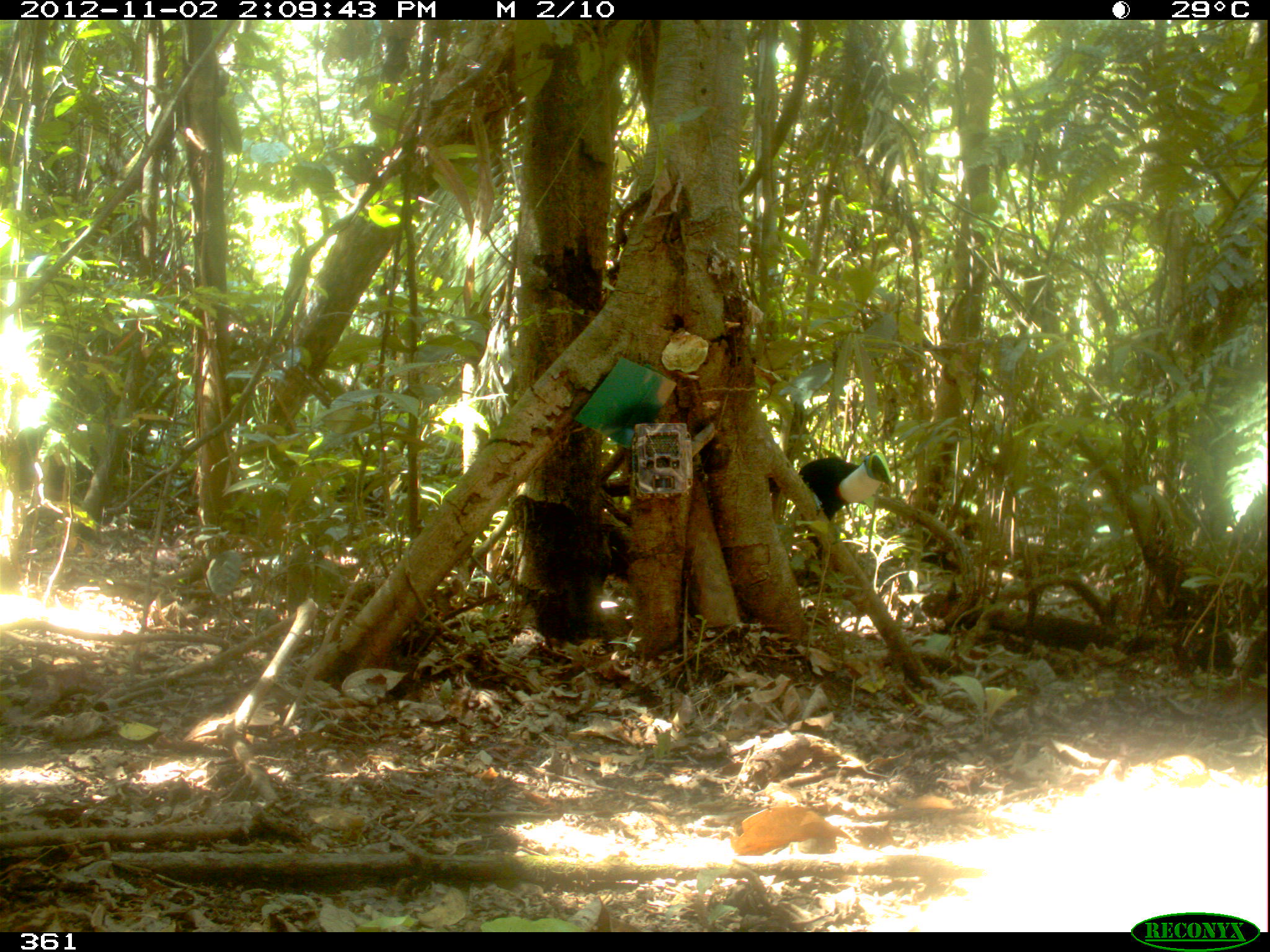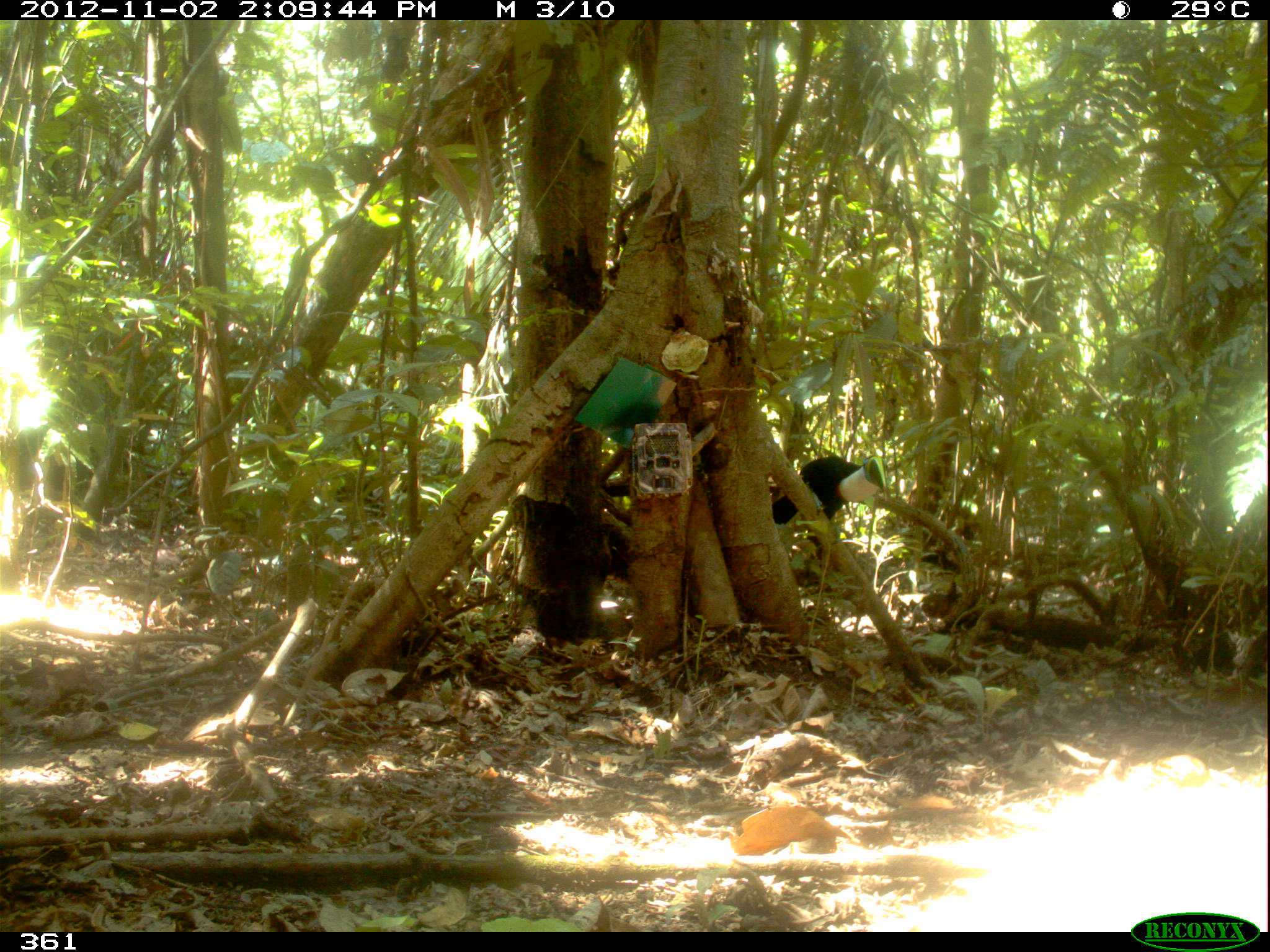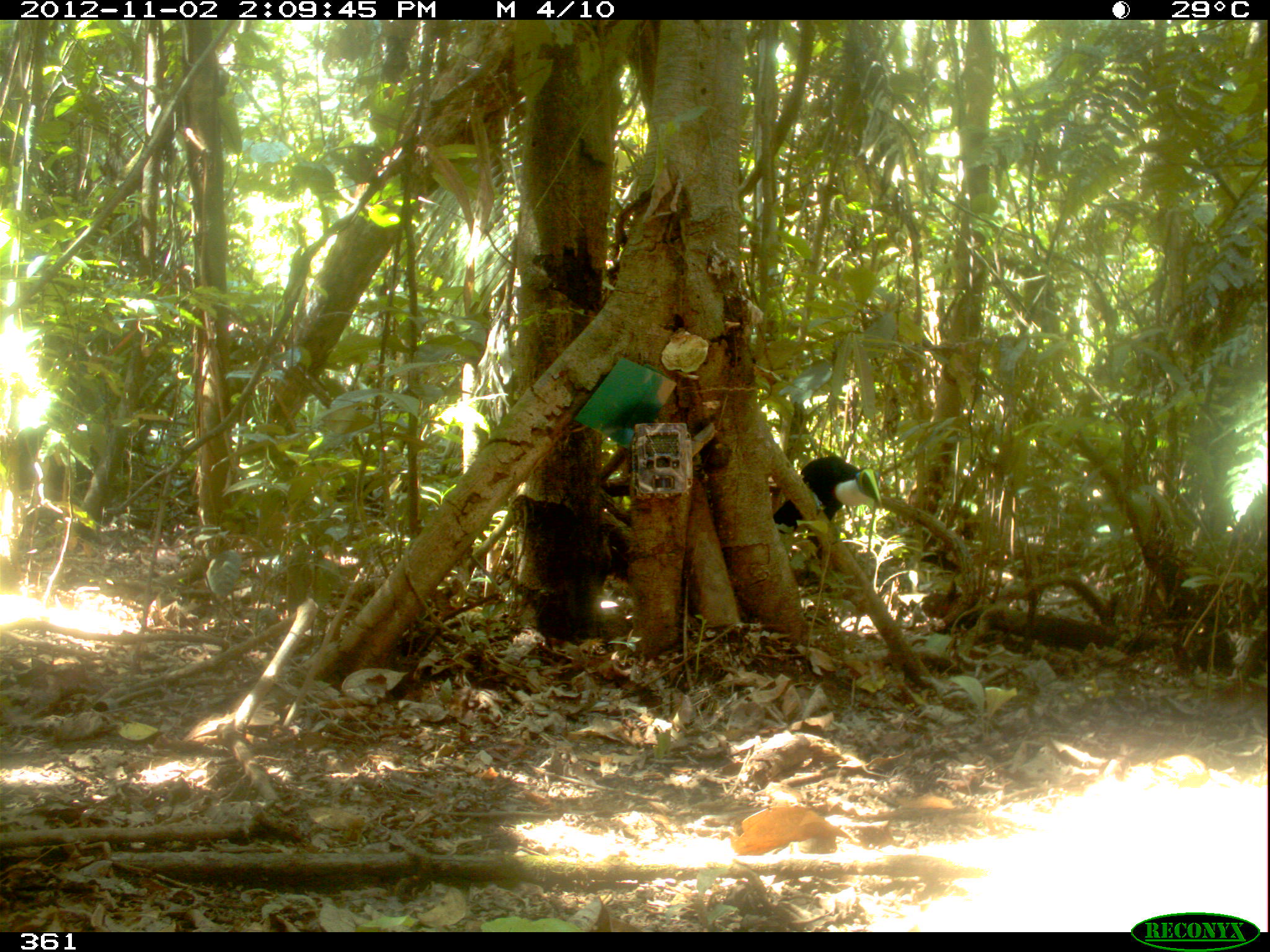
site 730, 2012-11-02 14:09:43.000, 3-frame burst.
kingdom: Animalia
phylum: Chordata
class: Aves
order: Piciformes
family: Ramphastidae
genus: Ramphastos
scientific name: Ramphastos tucanus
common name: white-throated toucan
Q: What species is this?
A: Ramphastos tucanus (white-throated toucan).